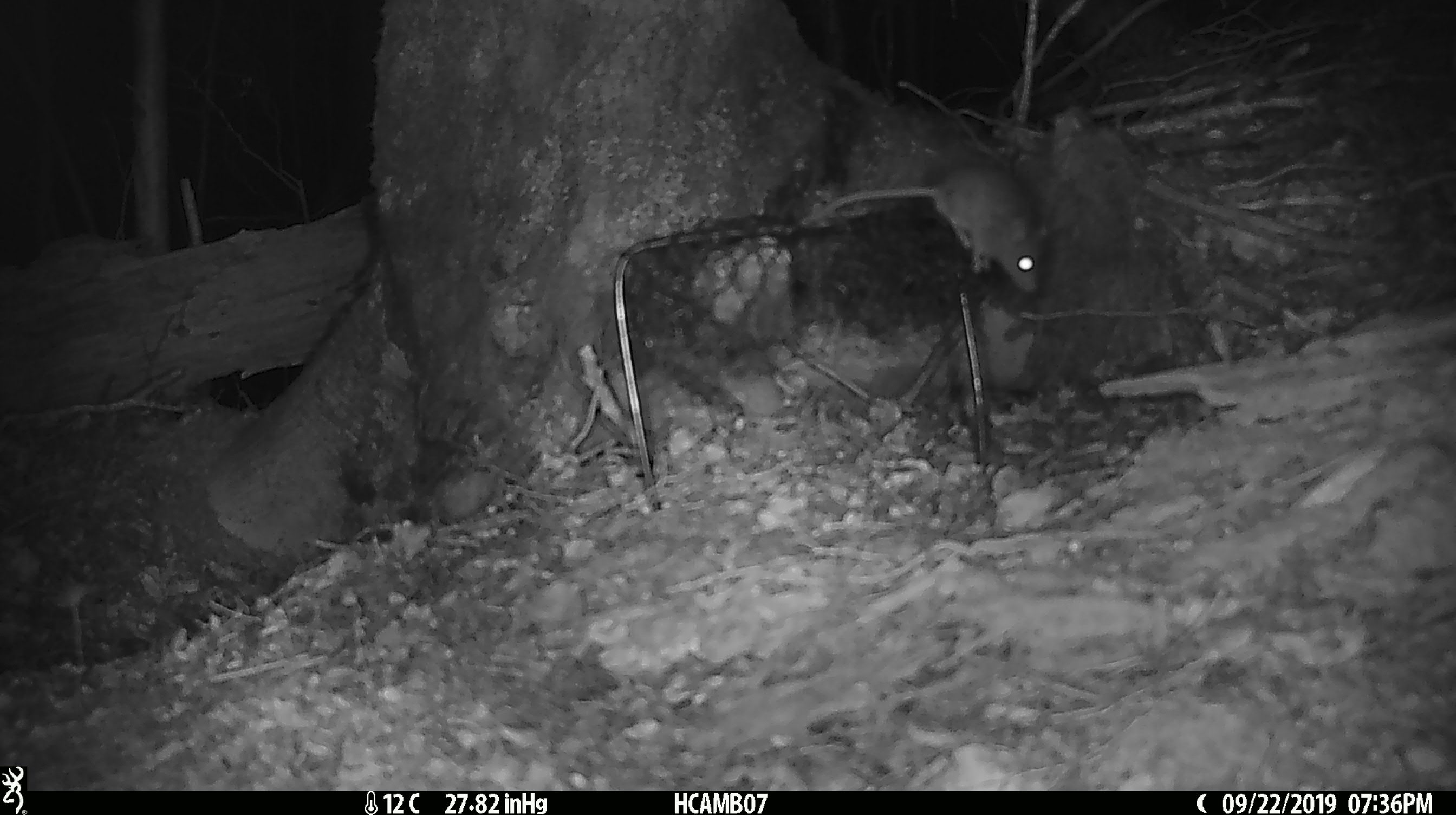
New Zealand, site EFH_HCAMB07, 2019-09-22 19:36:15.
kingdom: Animalia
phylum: Chordata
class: Mammalia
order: Rodentia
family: Muridae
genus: Mus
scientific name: Mus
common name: mouse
Mouse (Mus).